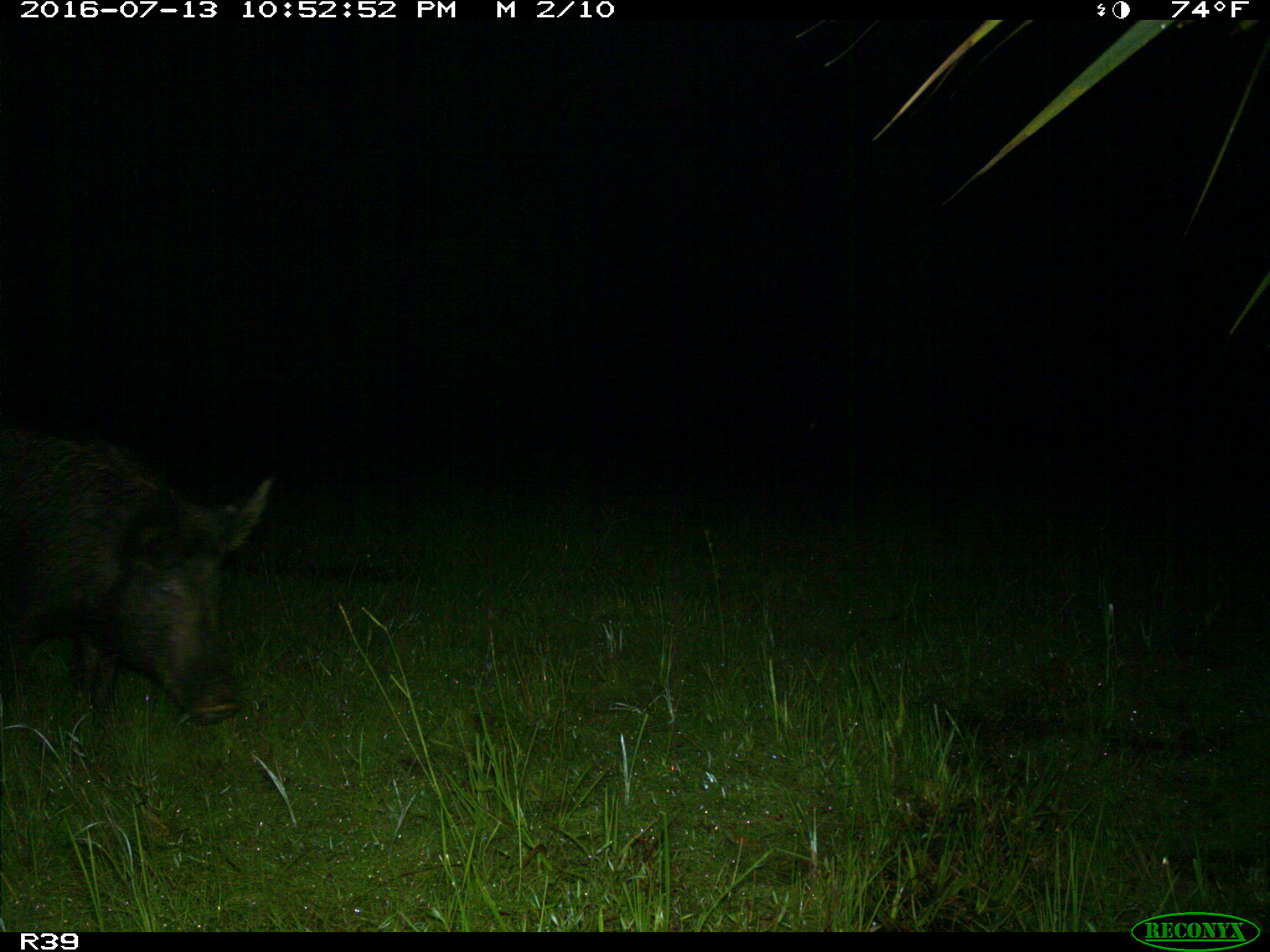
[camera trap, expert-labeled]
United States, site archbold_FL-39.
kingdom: Animalia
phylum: Chordata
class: Mammalia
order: Artiodactyla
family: Suidae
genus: Sus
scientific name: Sus scrofa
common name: wild boar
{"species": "Sus scrofa (wild boar)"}